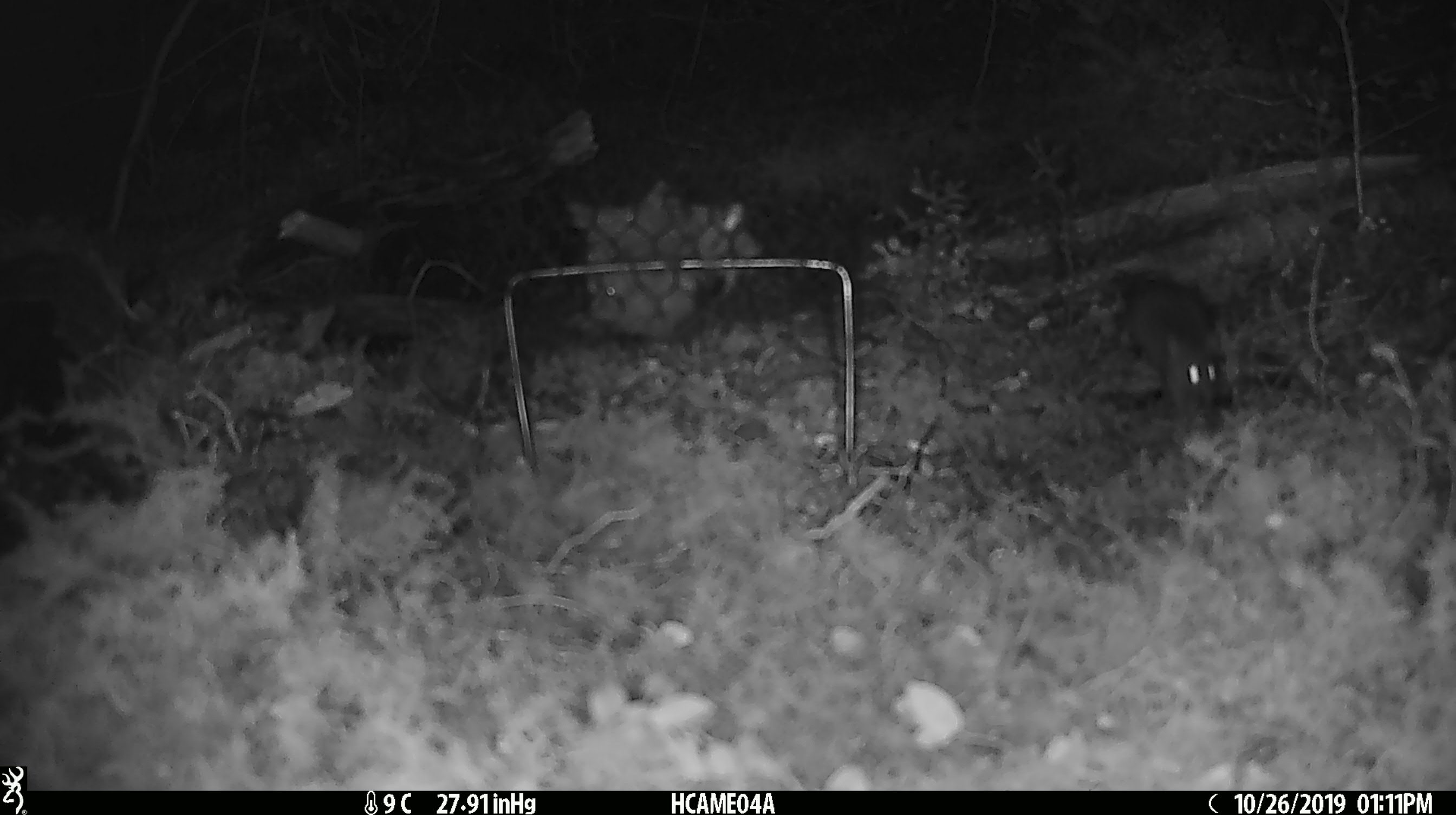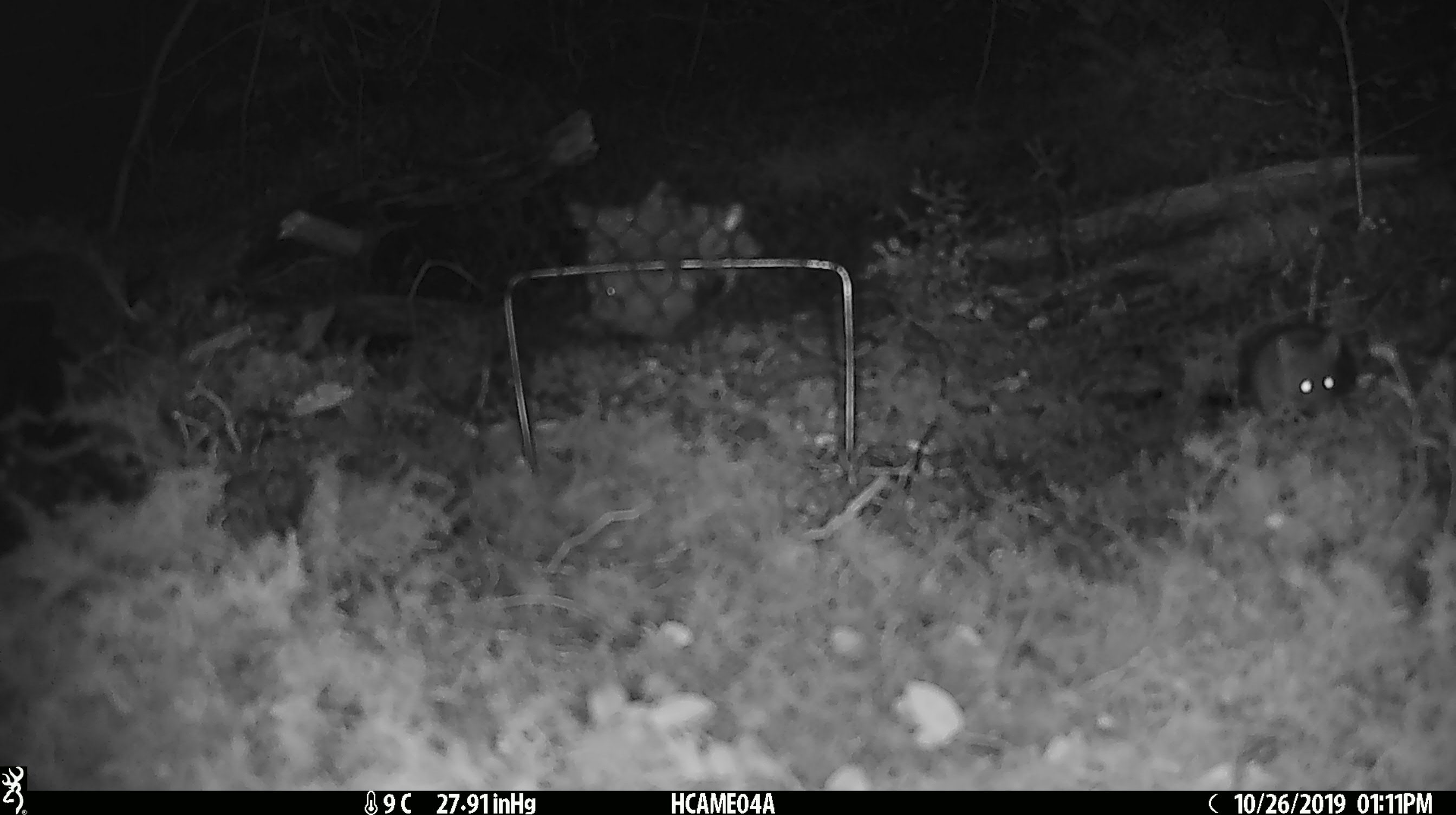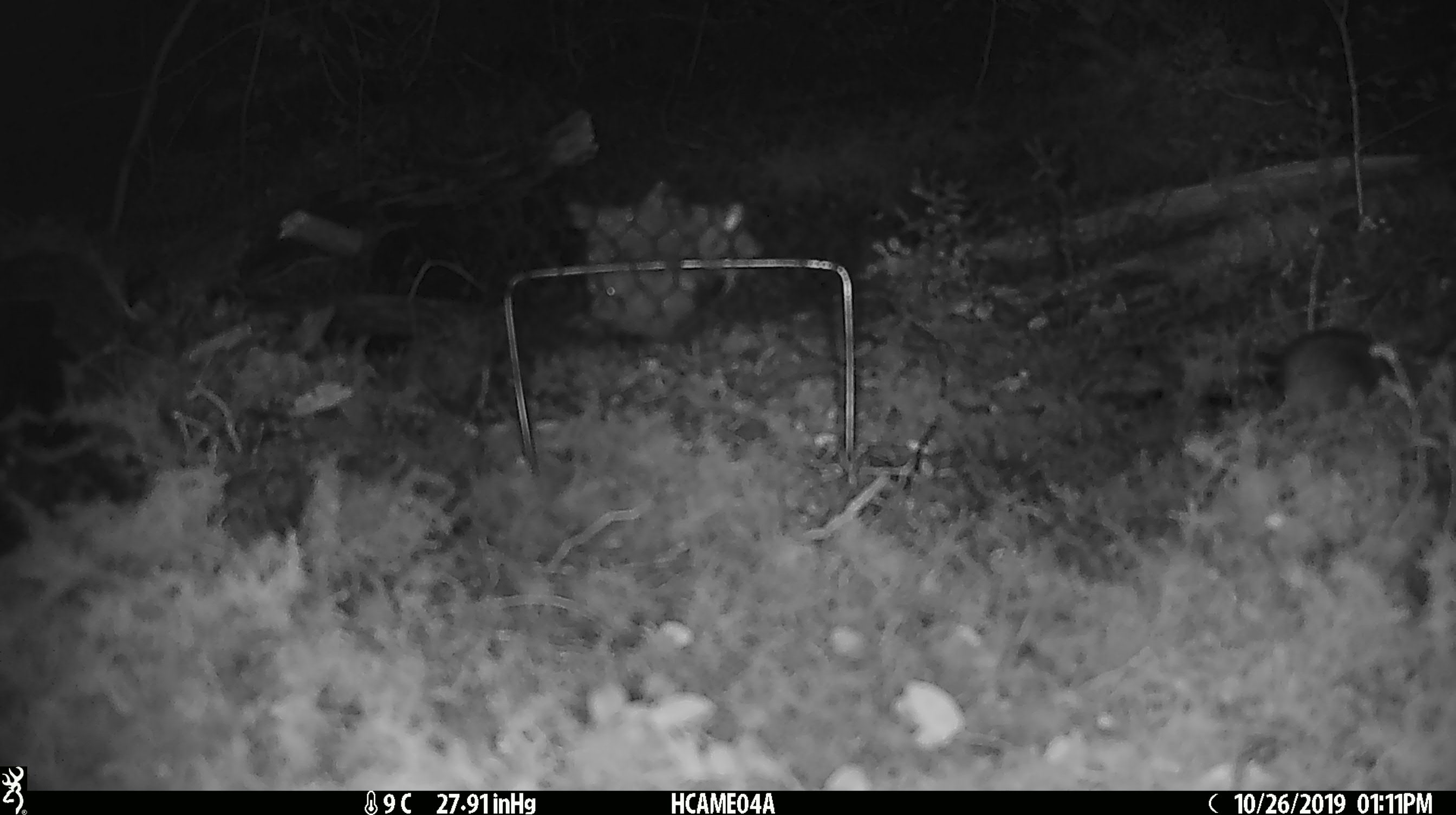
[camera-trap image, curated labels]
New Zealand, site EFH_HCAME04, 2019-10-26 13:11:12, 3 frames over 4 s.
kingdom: Animalia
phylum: Chordata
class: Mammalia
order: Rodentia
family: Muridae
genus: Mus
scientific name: Mus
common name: mouse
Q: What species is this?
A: Mouse (Mus).